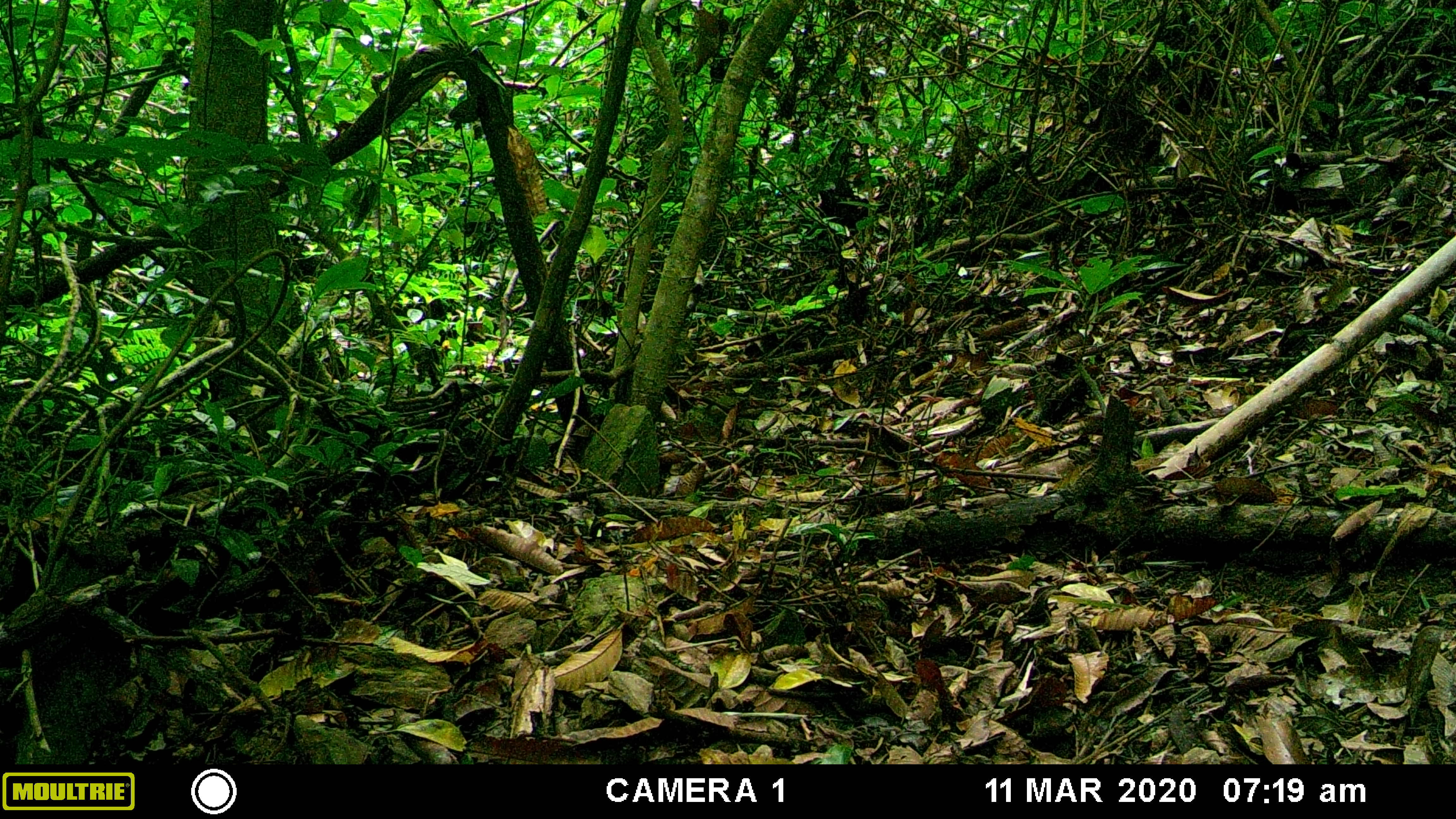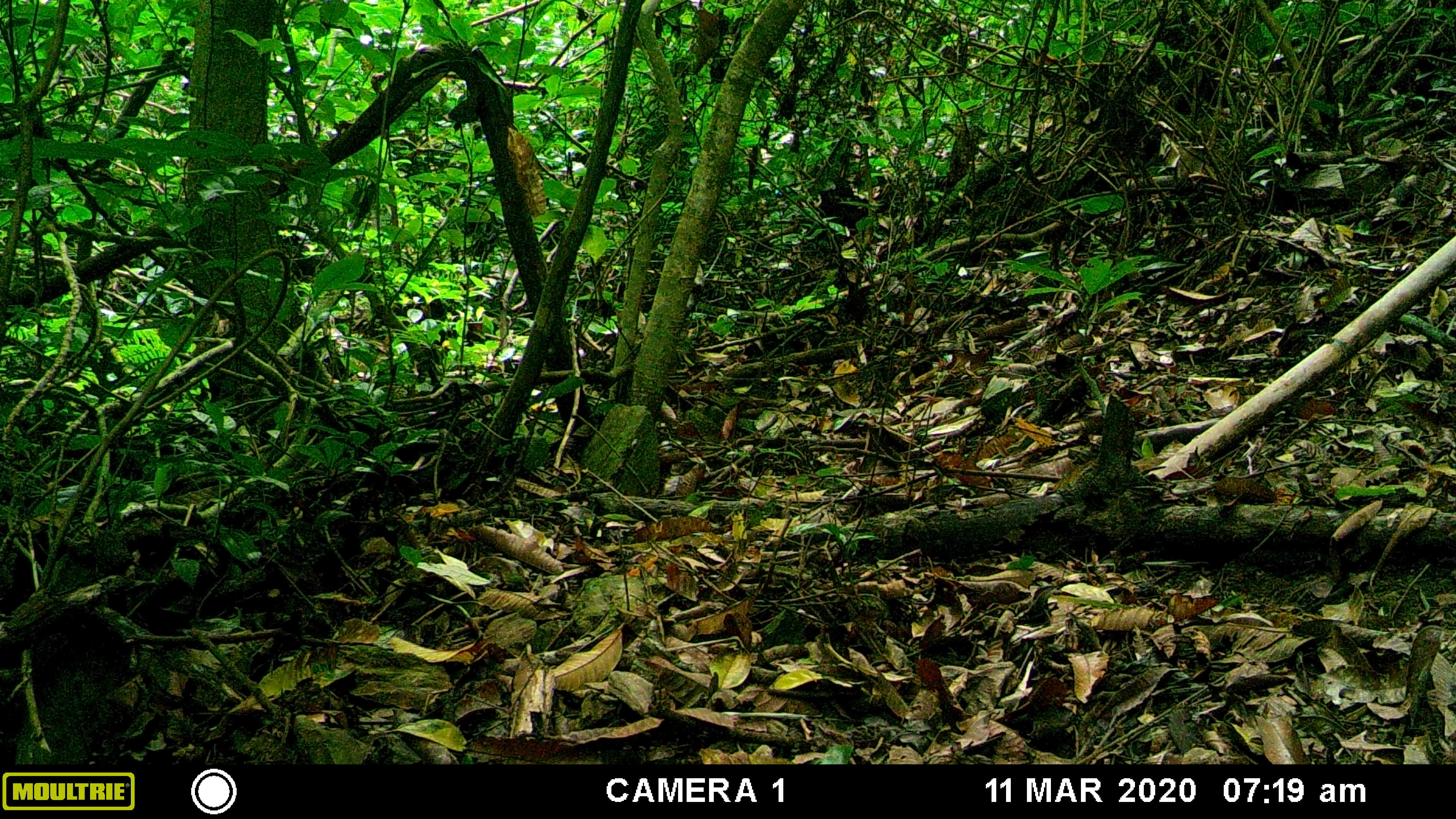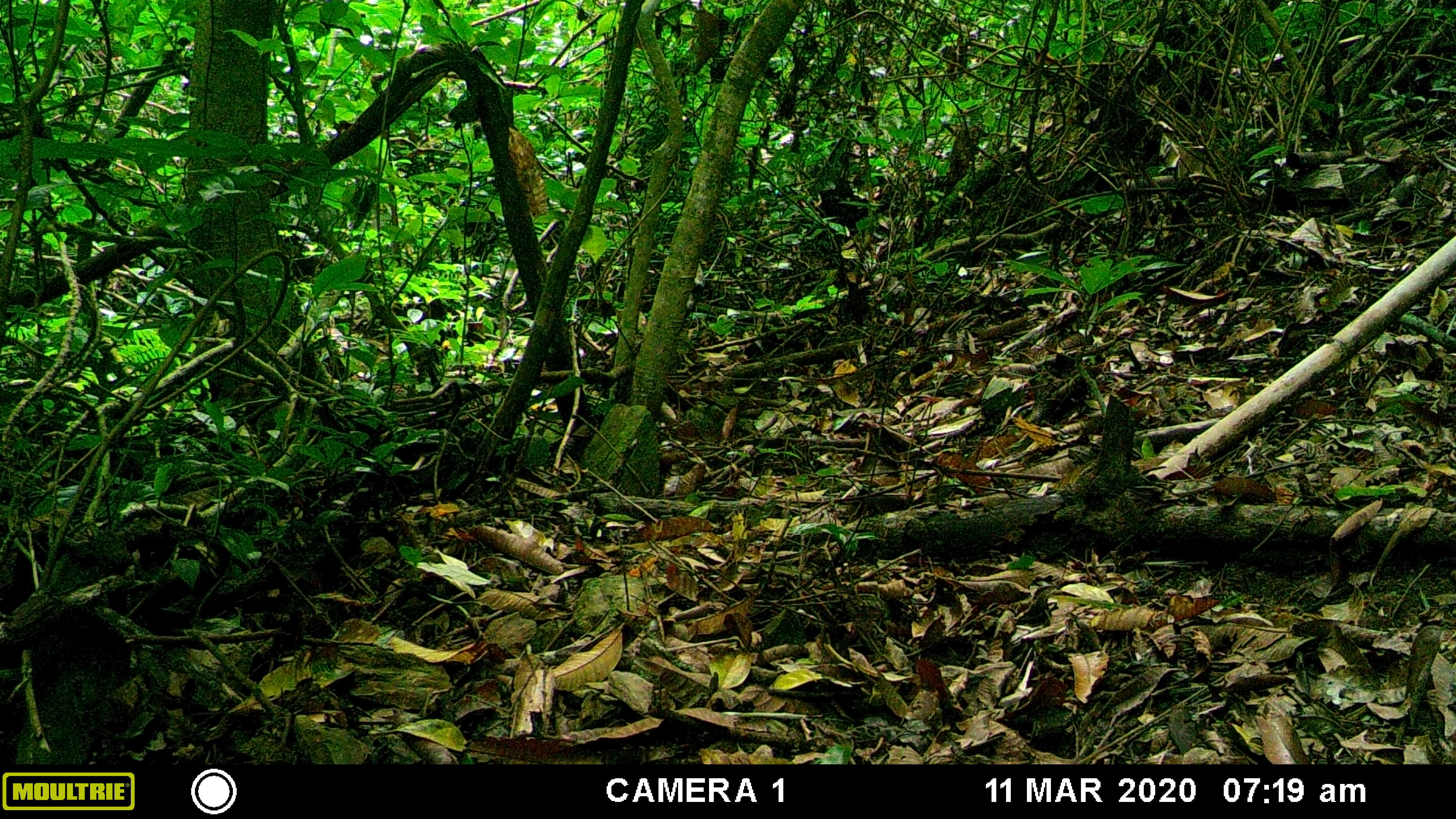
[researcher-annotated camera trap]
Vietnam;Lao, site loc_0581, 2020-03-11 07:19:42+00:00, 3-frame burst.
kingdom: Animalia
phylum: Chordata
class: Mammalia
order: Rodentia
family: Sciuridae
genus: Dremomys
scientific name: Dremomys rufigenis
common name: red-cheeked squirrel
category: red cheeked squirrel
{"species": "red cheeked squirrel (red-cheeked squirrel) (Dremomys rufigenis)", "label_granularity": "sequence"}